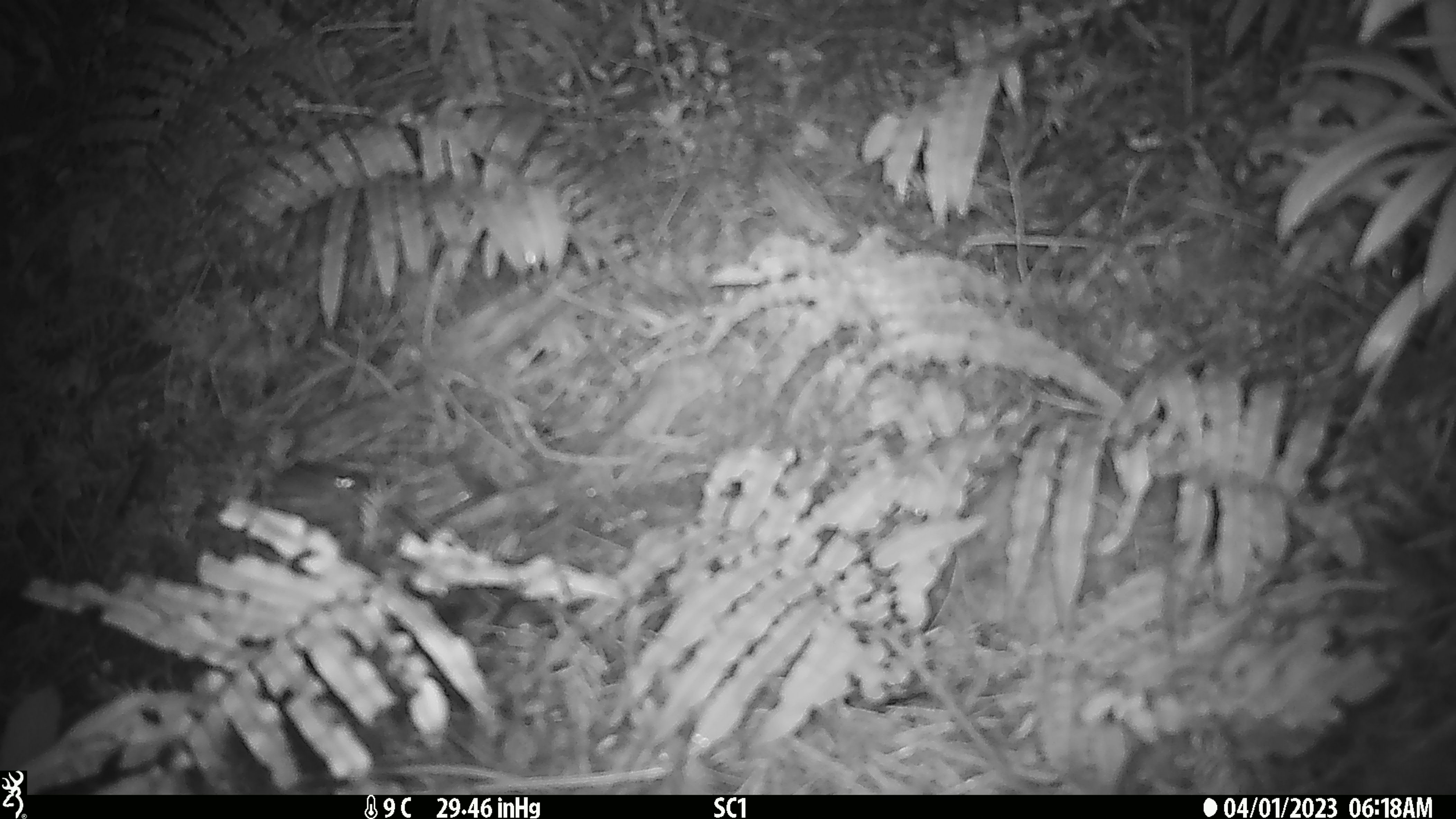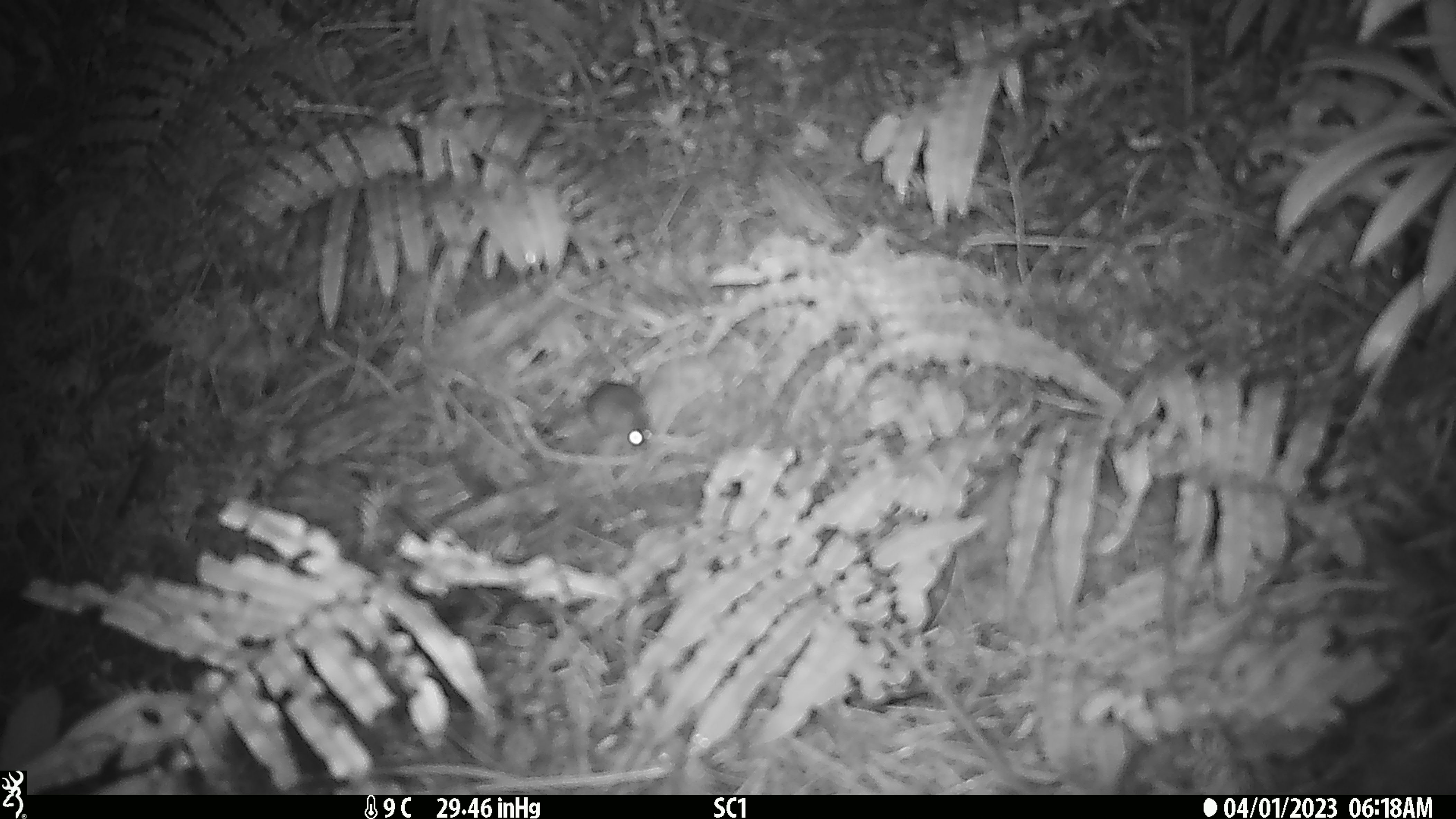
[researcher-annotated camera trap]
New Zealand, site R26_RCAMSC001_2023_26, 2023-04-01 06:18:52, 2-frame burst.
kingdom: Animalia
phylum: Chordata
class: Mammalia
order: Rodentia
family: Muridae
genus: Mus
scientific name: Mus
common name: mouse